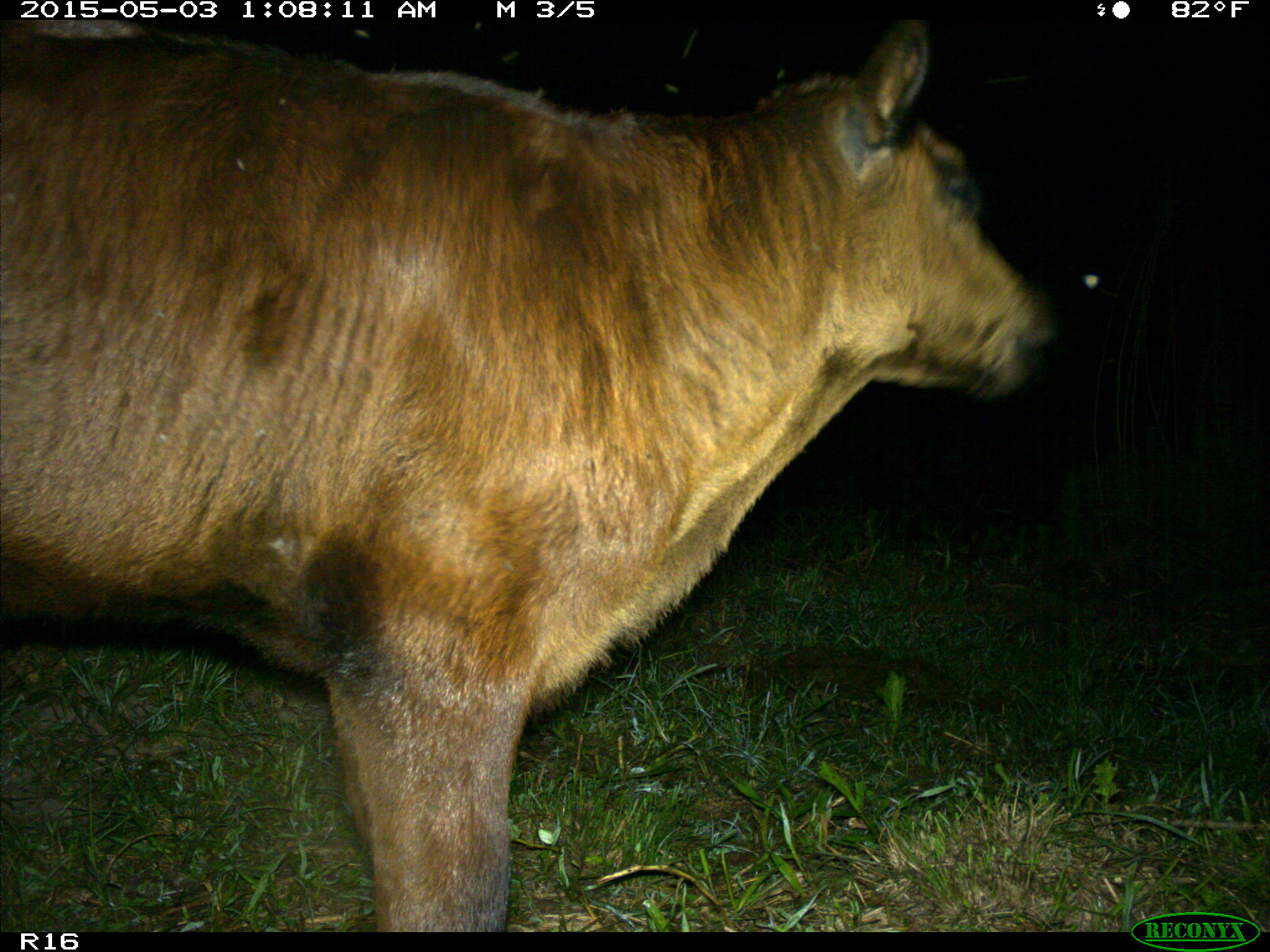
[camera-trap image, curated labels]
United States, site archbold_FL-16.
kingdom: Animalia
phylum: Chordata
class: Mammalia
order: Artiodactyla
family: Bovidae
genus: Bos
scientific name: Bos taurus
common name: domestic cow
Bos taurus (domestic cow).